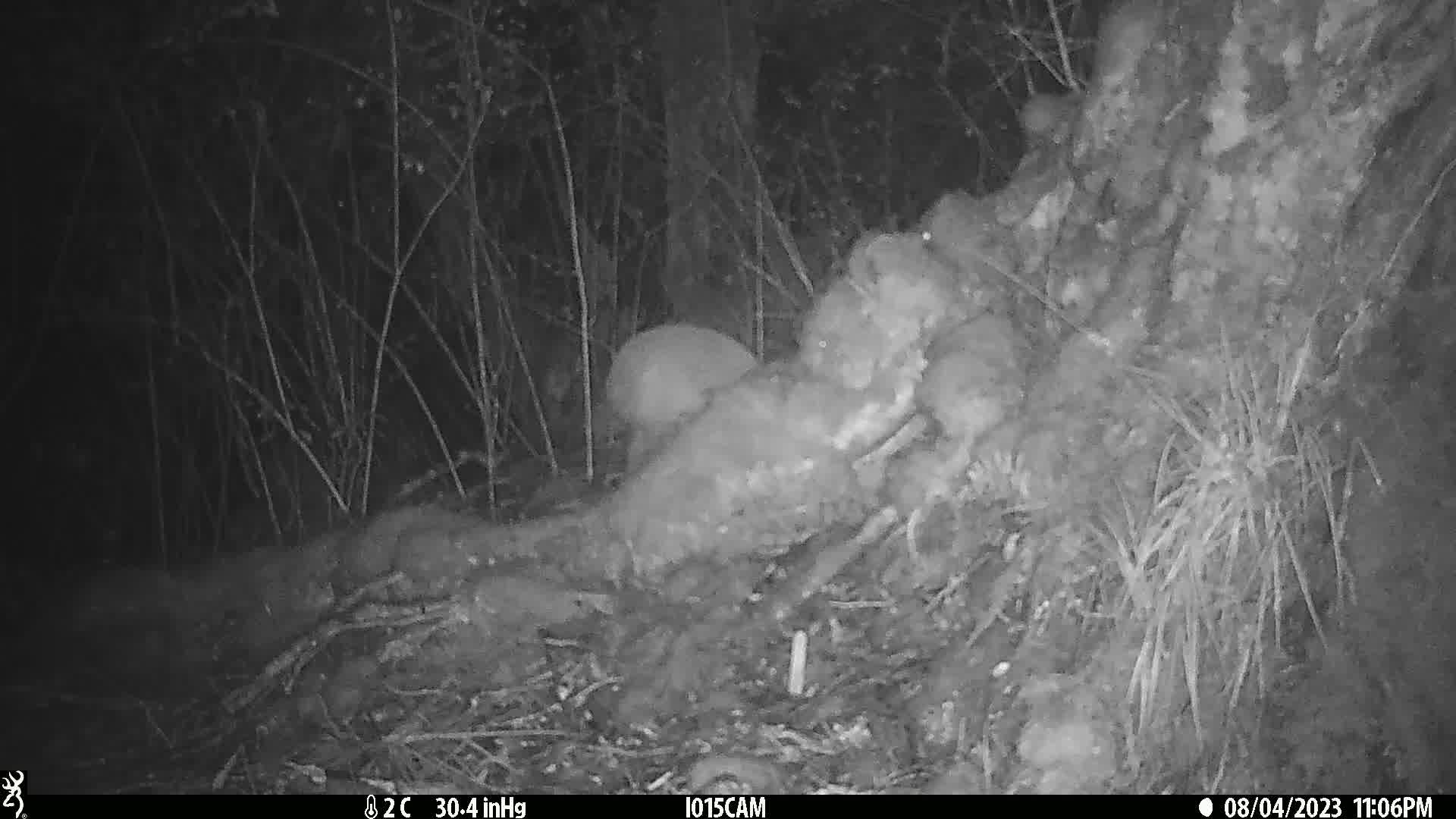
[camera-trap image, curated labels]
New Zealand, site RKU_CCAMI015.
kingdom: Animalia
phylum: Chordata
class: Aves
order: Apterygiformes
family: Apterygidae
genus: Apteryx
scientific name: Apteryx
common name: kiwi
Kiwi (Apteryx).